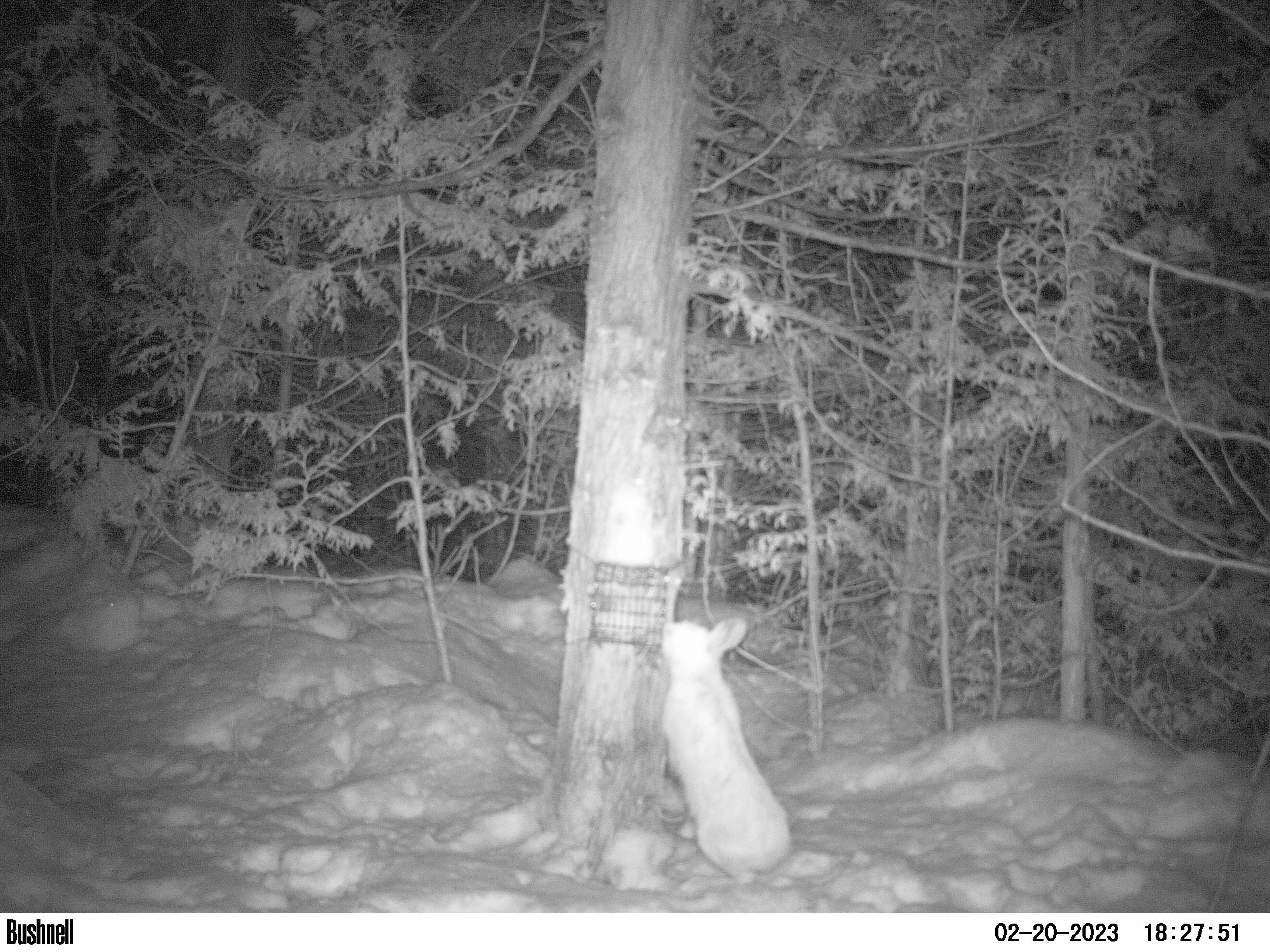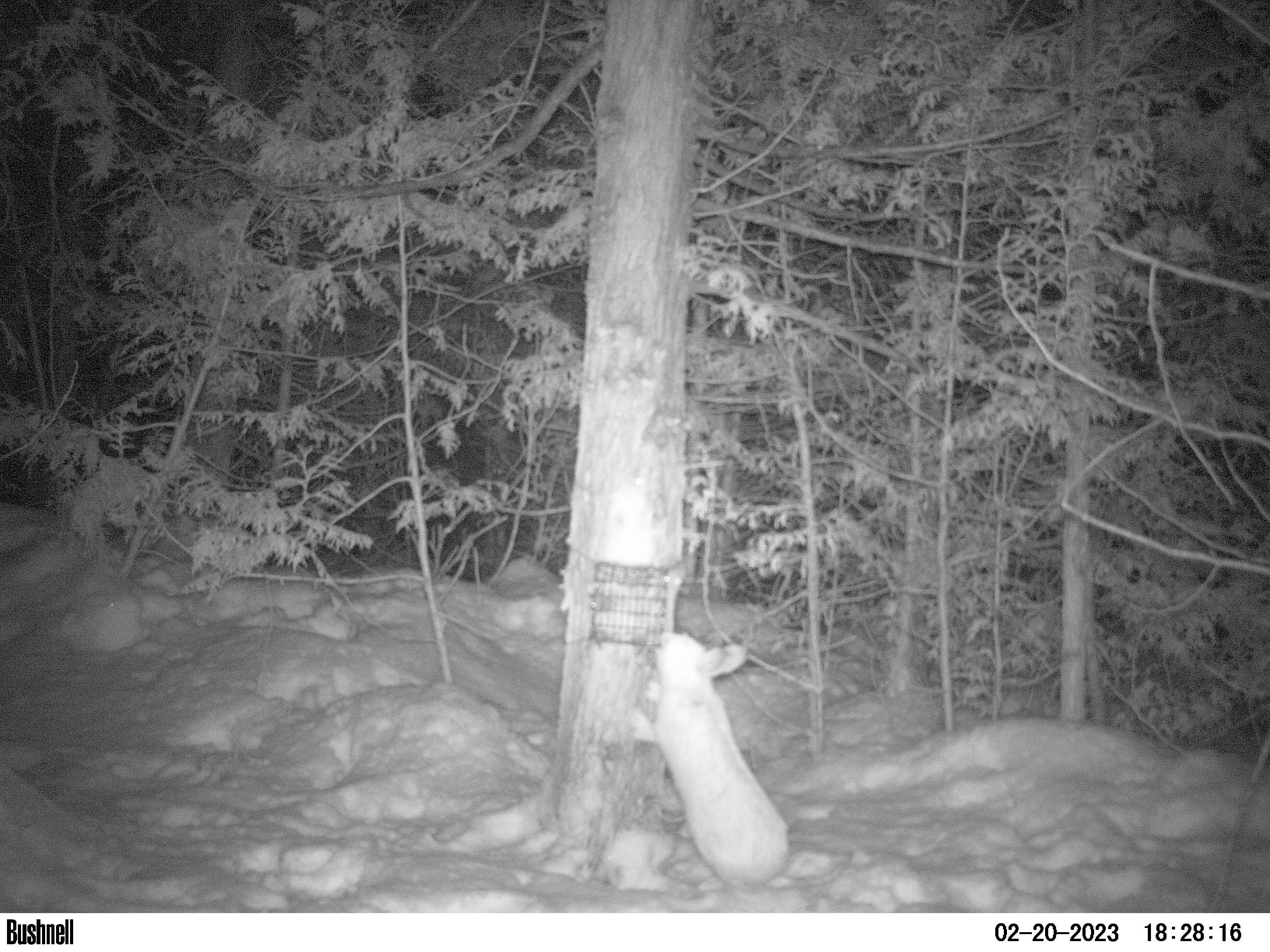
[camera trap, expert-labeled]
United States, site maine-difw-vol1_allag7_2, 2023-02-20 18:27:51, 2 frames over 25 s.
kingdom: Animalia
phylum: Chordata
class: Mammalia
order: Lagomorpha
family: Leporidae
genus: Lepus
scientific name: Lepus americanus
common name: snowshoe hare